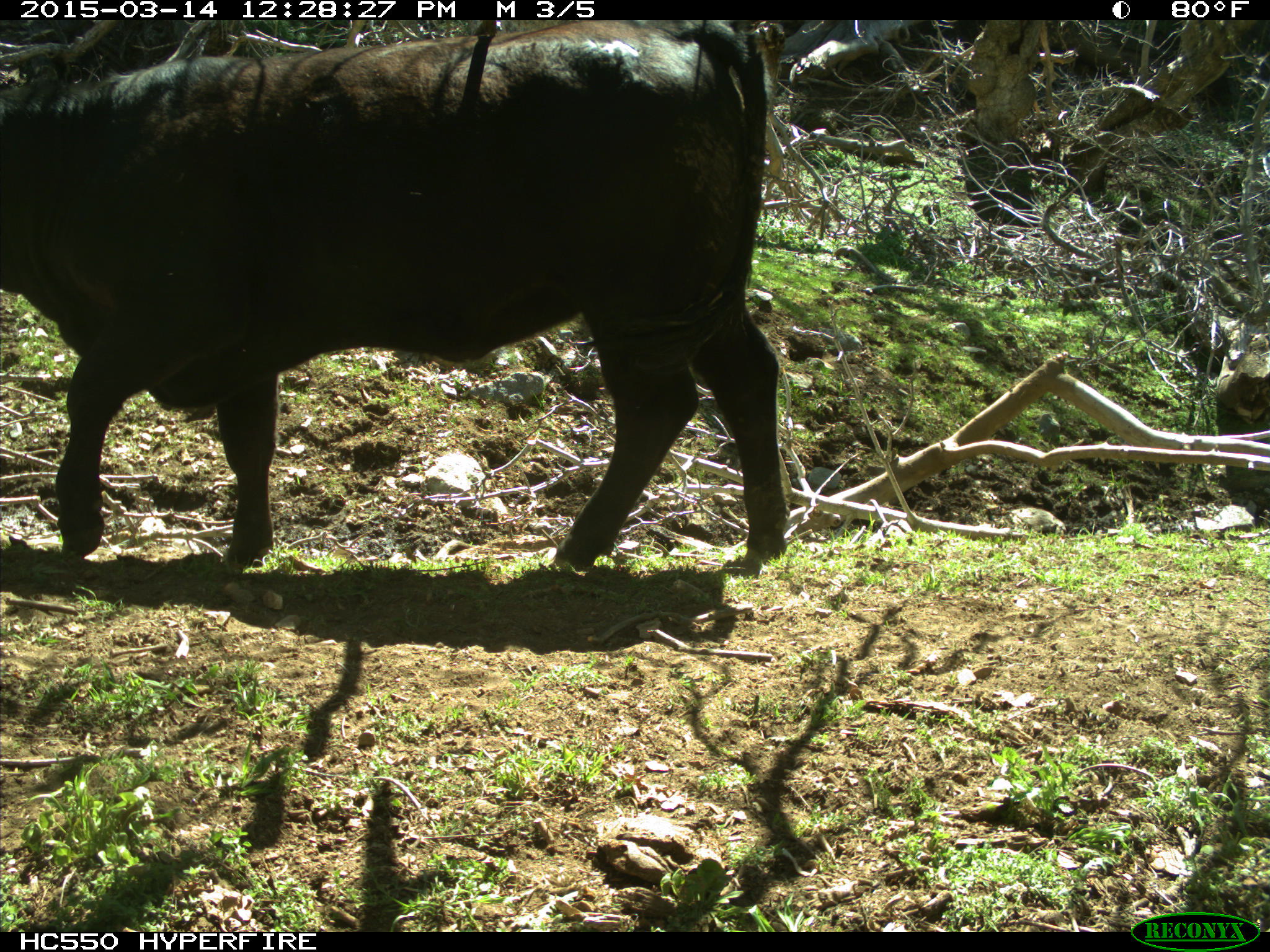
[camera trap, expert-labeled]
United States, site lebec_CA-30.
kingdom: Animalia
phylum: Chordata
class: Mammalia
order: Artiodactyla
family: Bovidae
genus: Bos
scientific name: Bos taurus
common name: domestic cow